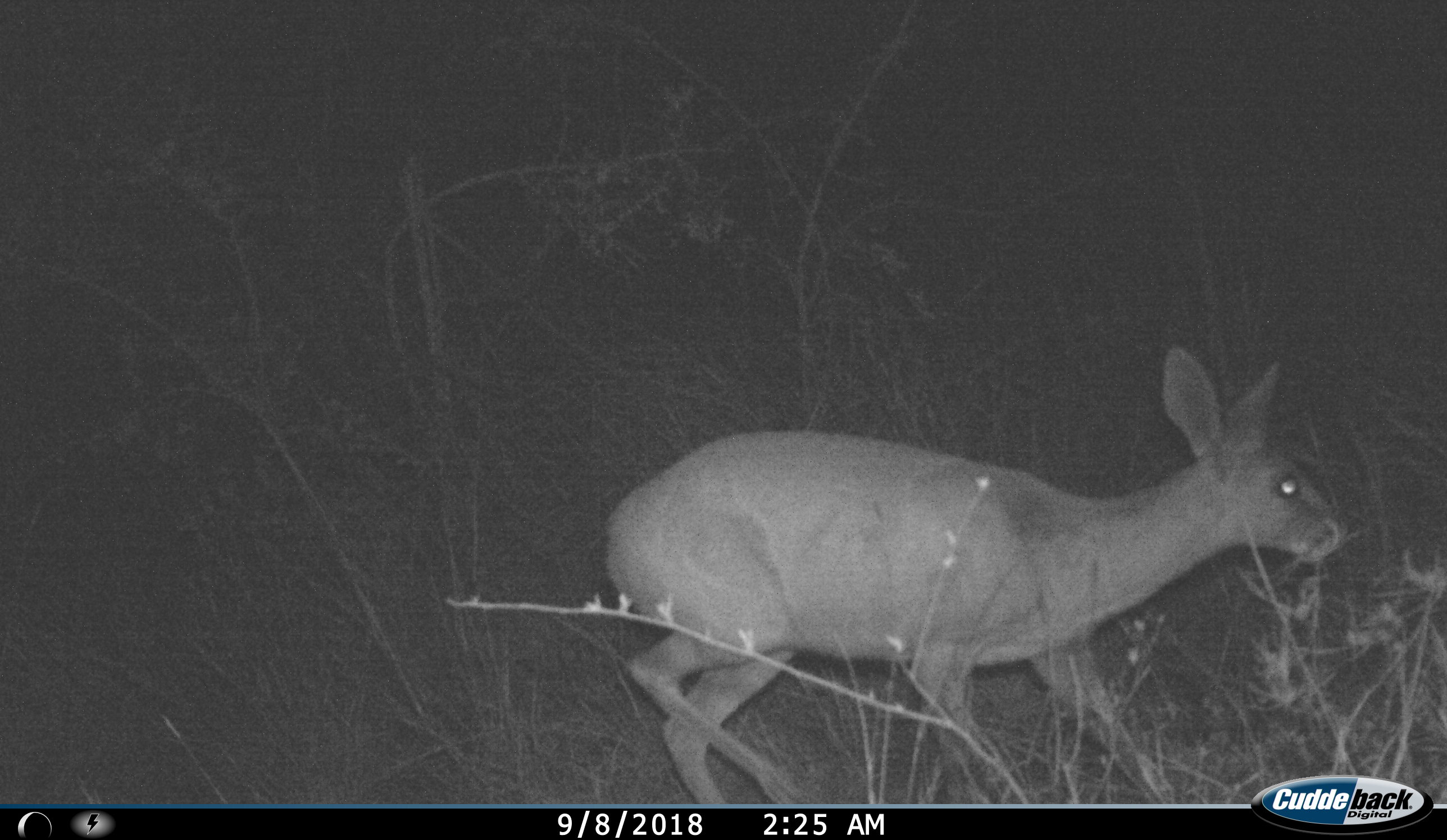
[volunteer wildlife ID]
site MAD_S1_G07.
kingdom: Animalia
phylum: Chordata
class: Mammalia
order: Artiodactyla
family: Bovidae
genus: Redunca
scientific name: Redunca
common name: reedbuck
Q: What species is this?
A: Reedbuck (Redunca).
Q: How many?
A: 1.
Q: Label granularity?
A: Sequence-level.